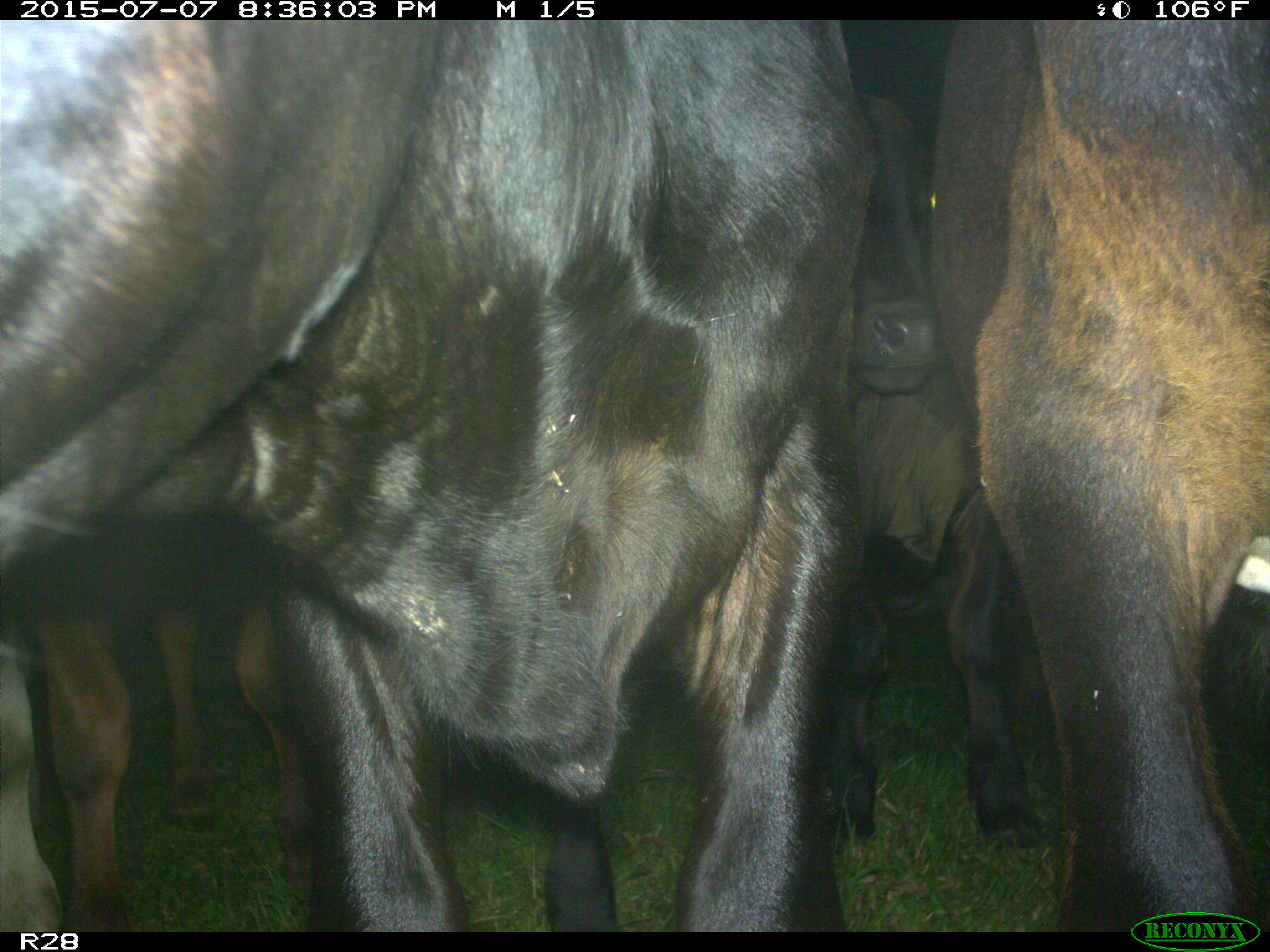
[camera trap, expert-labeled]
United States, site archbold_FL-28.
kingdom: Animalia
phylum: Chordata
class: Mammalia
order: Artiodactyla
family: Bovidae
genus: Bos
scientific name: Bos taurus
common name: domestic cow